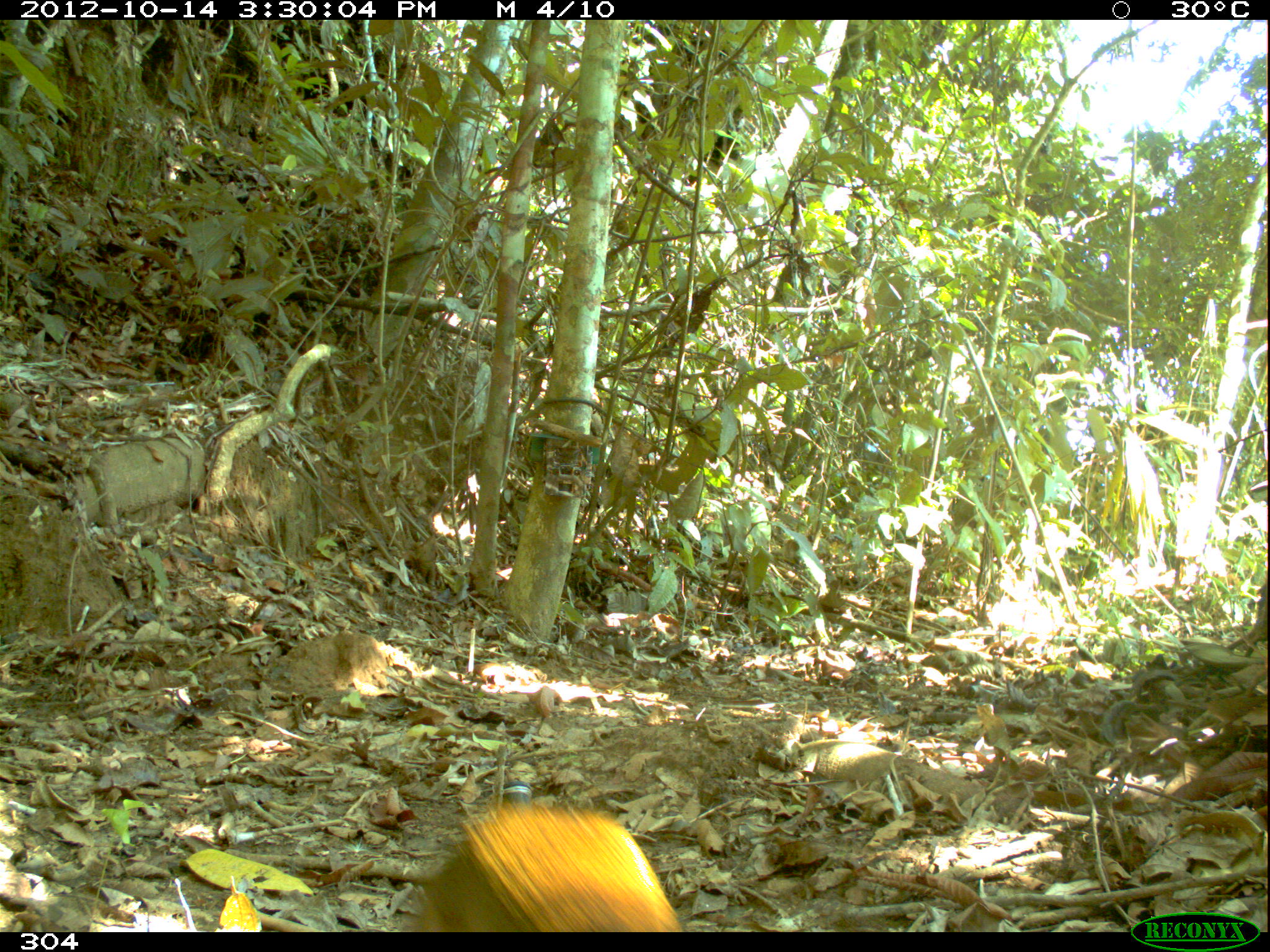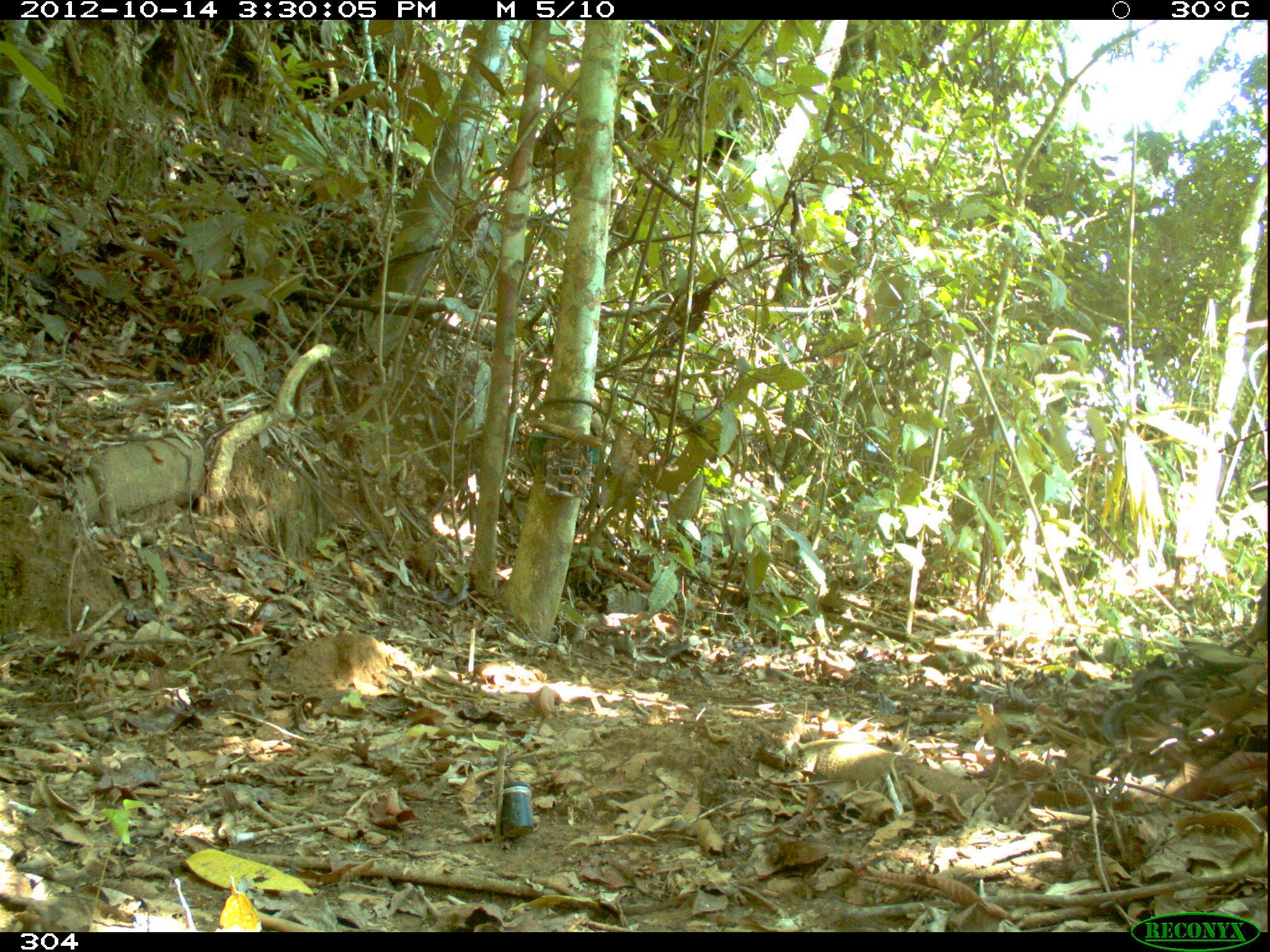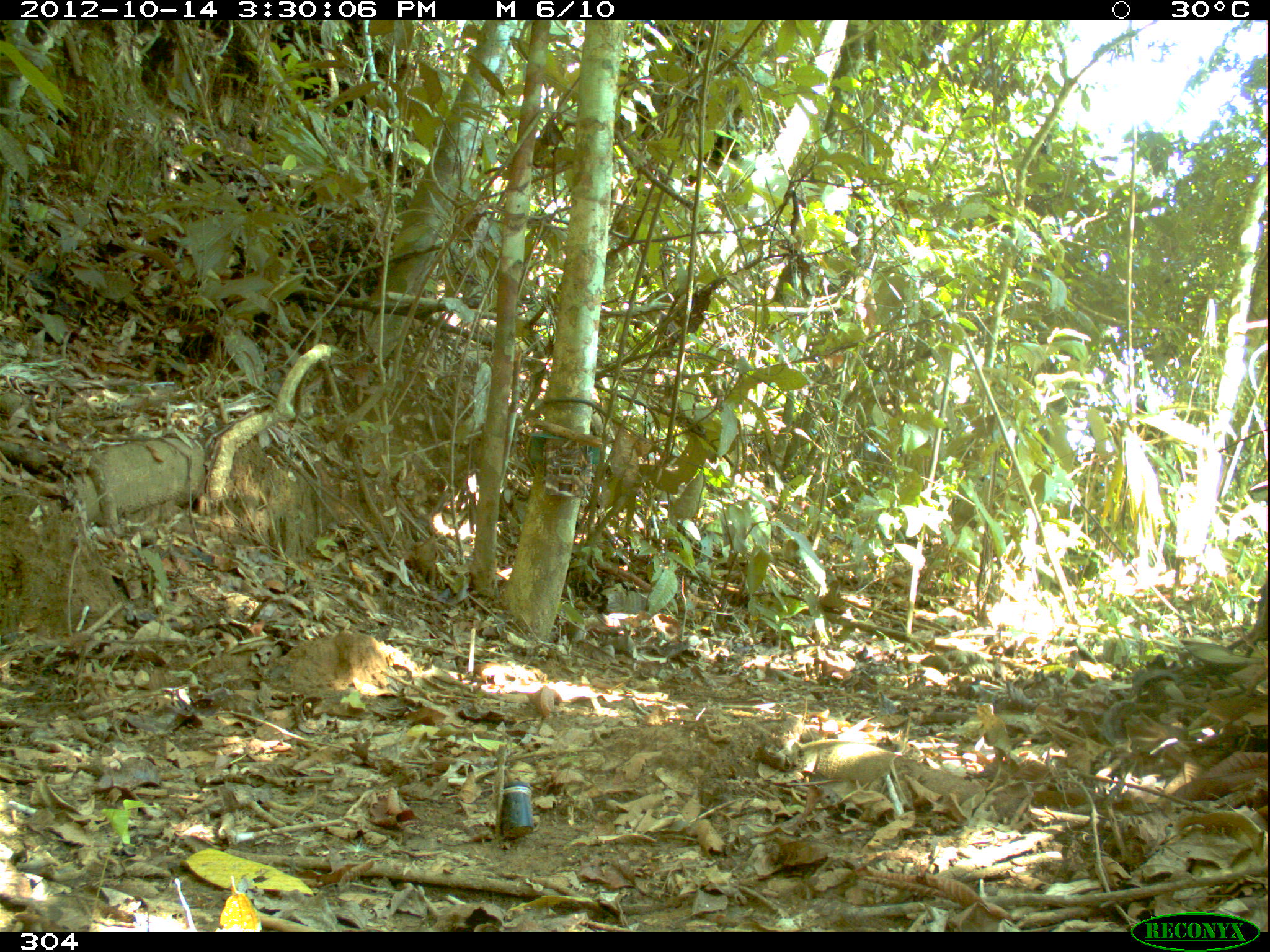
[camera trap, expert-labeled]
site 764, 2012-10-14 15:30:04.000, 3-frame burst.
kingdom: Animalia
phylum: Chordata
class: Mammalia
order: Rodentia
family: Dasyproctidae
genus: Dasyprocta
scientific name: Dasyprocta punctata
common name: central american agouti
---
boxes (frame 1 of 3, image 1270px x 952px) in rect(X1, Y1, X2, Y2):
dasyprocta punctata: rect(408, 798, 682, 932)